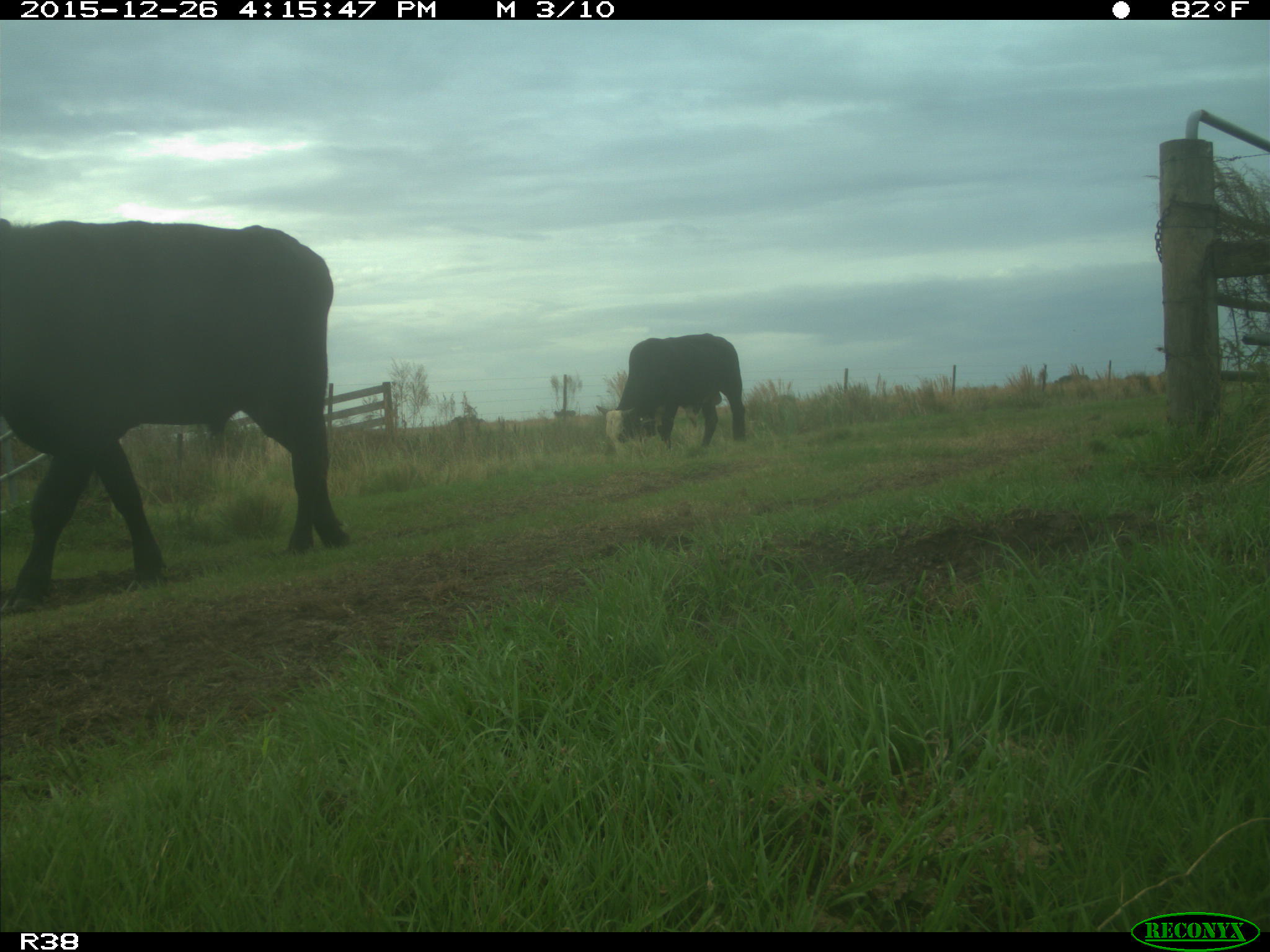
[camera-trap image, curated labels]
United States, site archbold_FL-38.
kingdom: Animalia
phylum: Chordata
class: Mammalia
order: Artiodactyla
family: Bovidae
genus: Bos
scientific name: Bos taurus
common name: domestic cow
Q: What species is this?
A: Bos taurus (domestic cow).